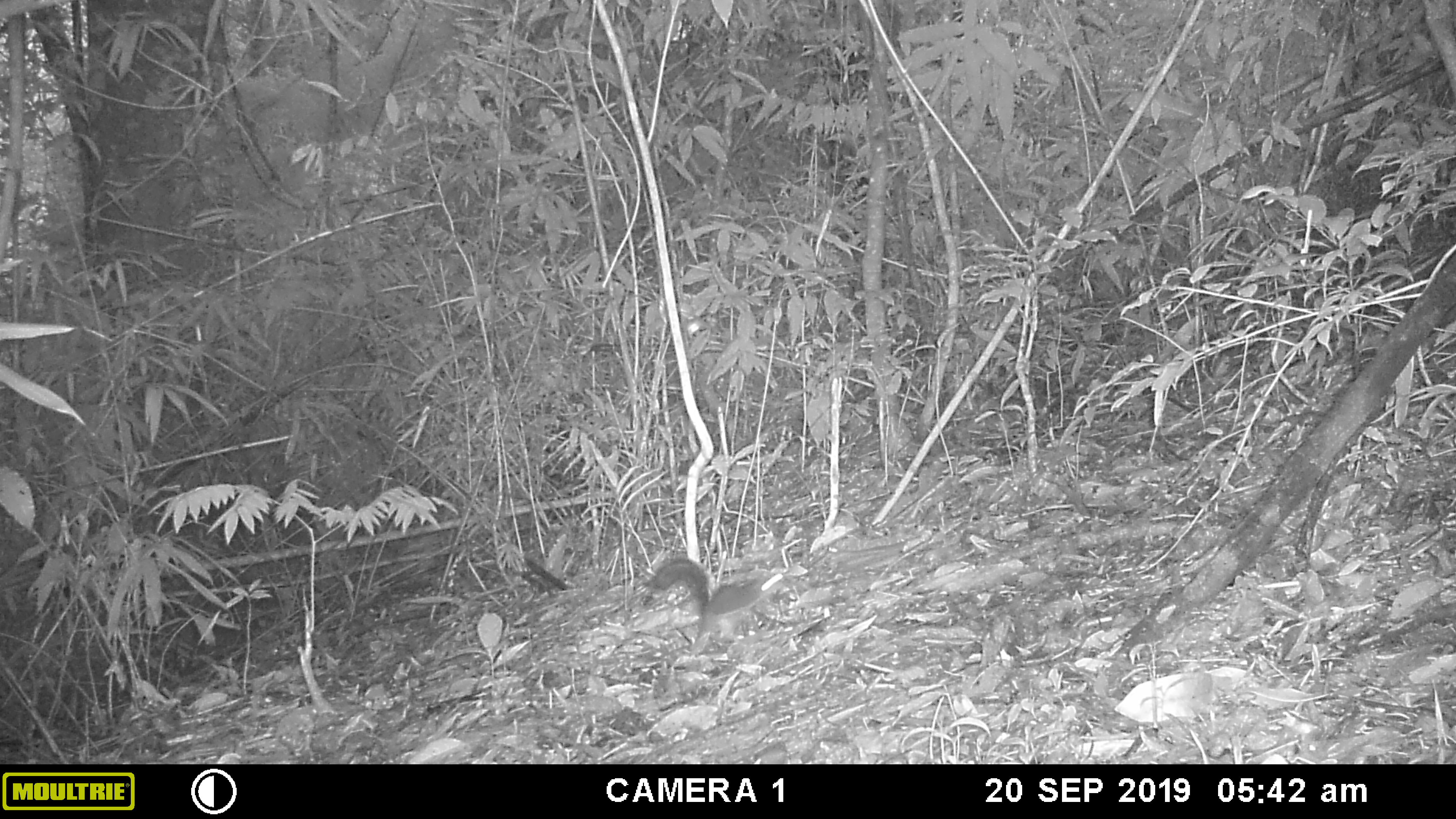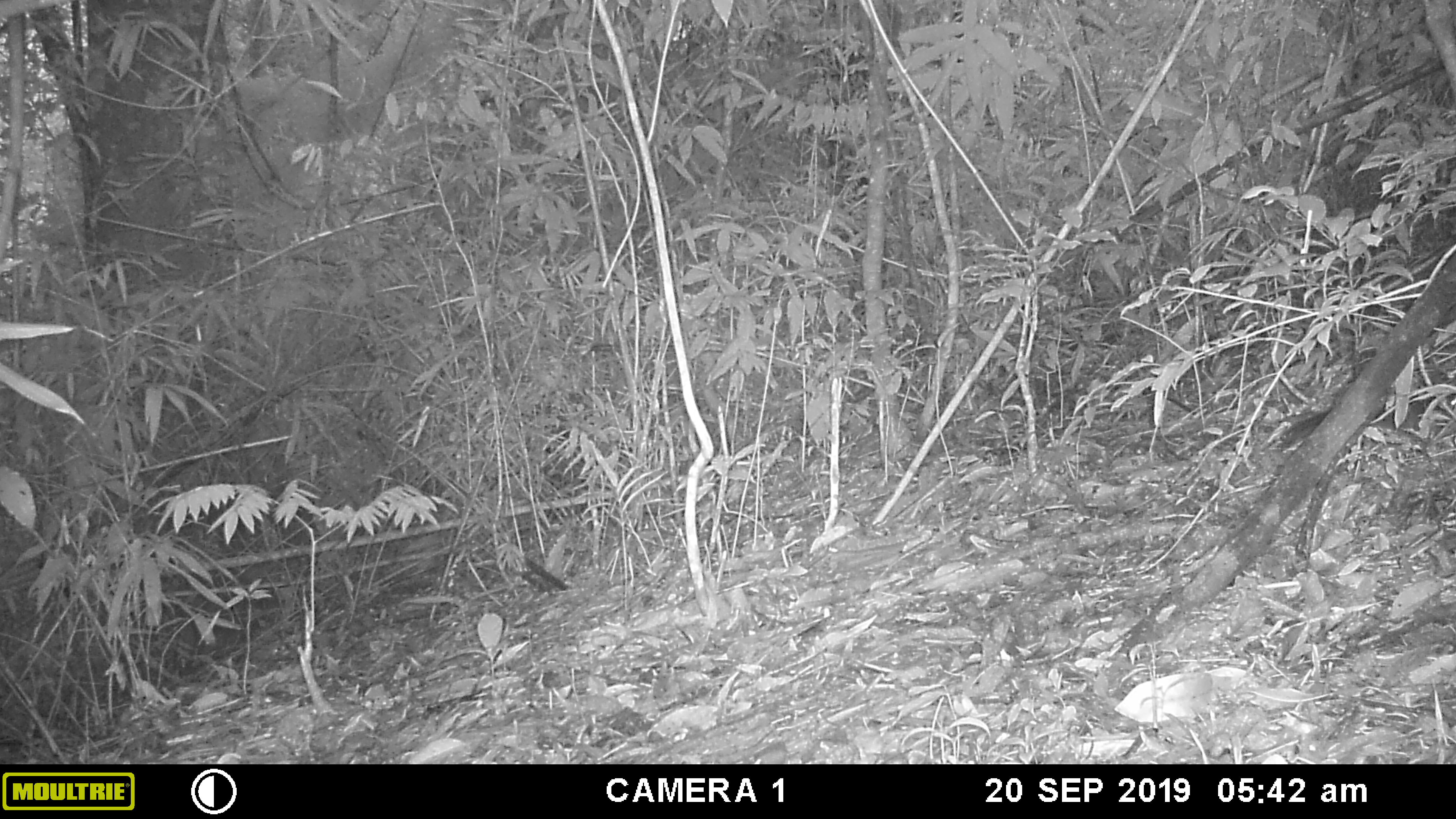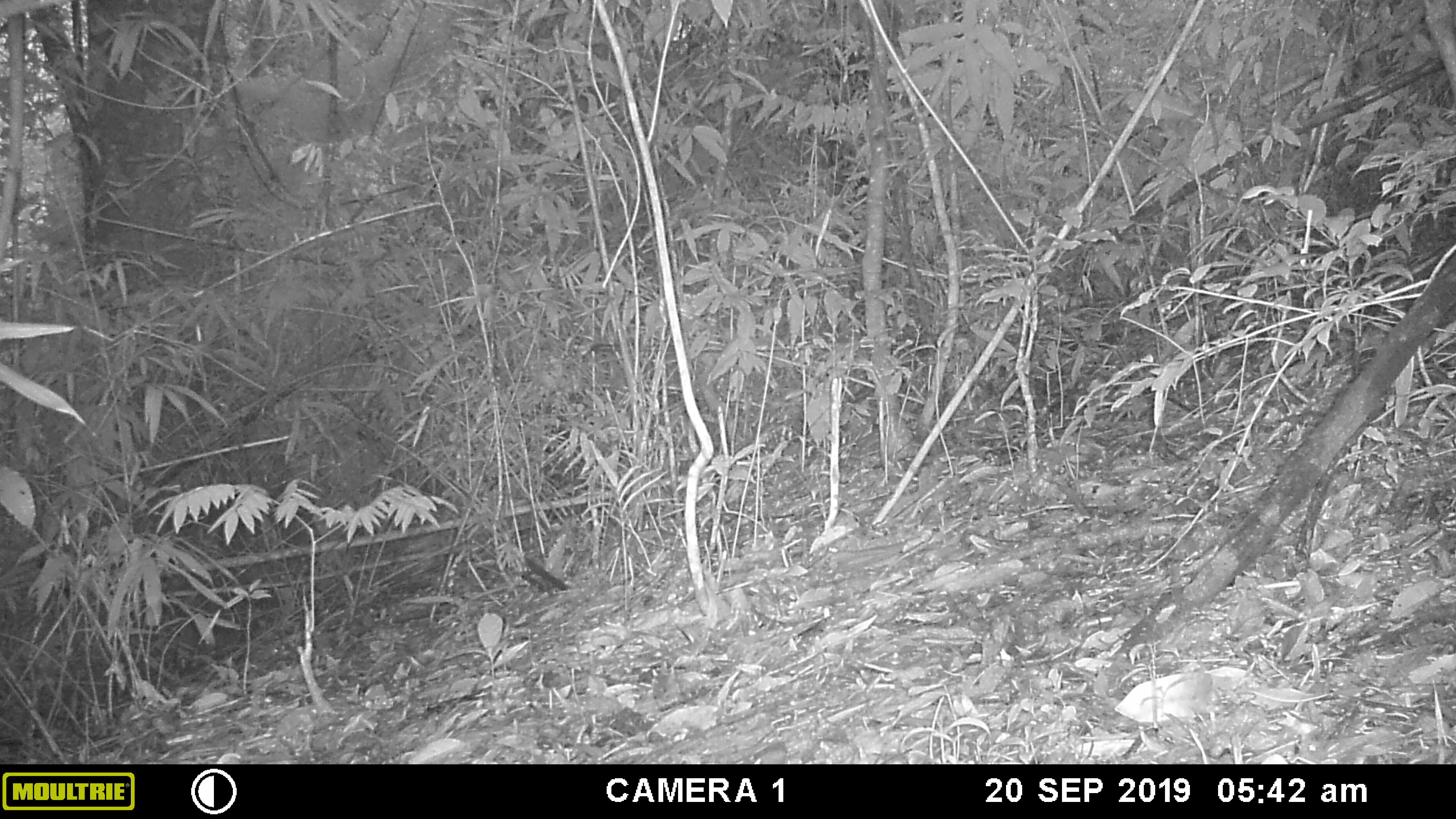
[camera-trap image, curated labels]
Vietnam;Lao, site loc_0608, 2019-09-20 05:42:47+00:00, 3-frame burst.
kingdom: Animalia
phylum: Chordata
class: Mammalia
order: Rodentia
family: Sciuridae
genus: Dremomys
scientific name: Dremomys rufigenis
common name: red-cheeked squirrel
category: red cheeked squirrel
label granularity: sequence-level